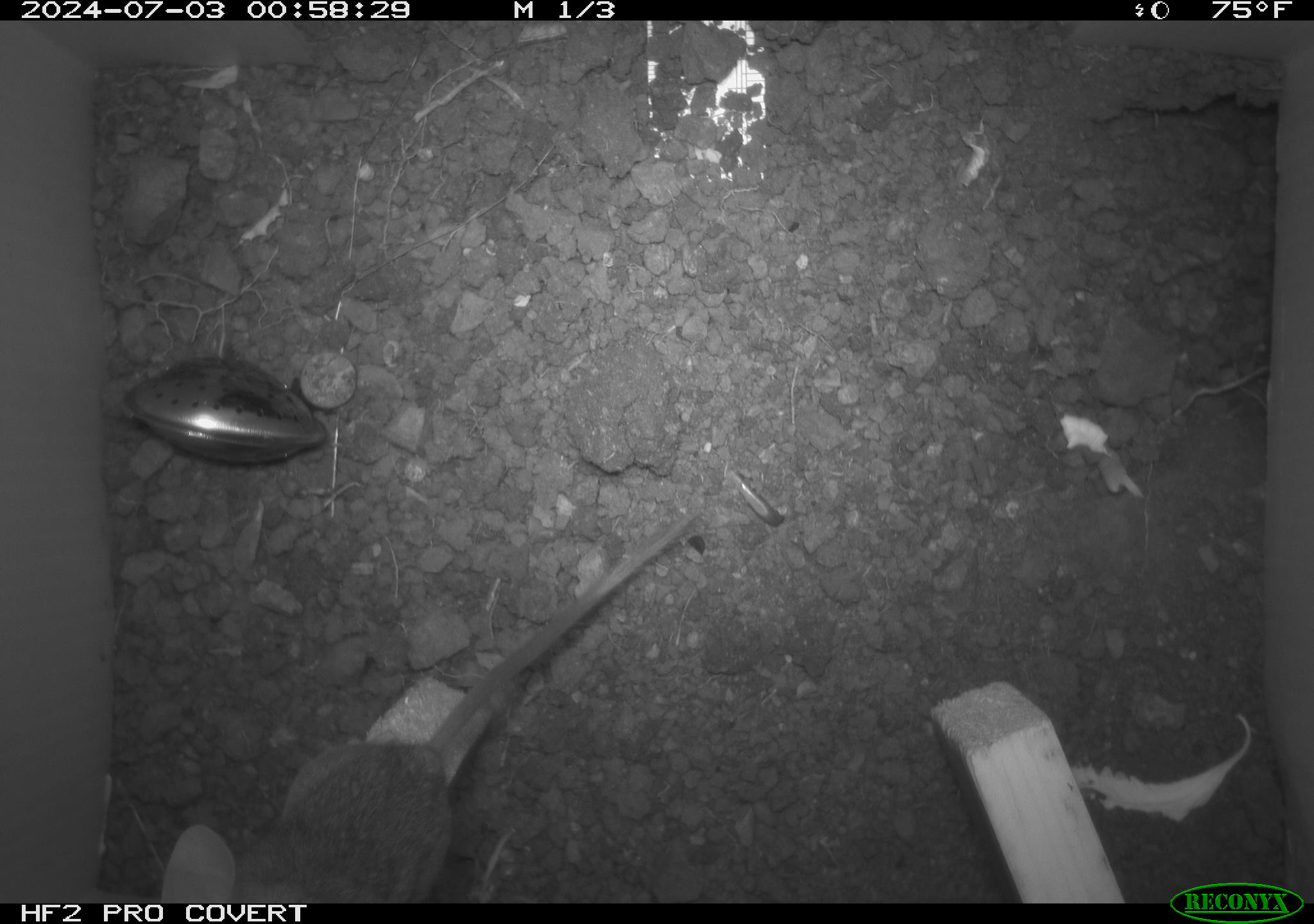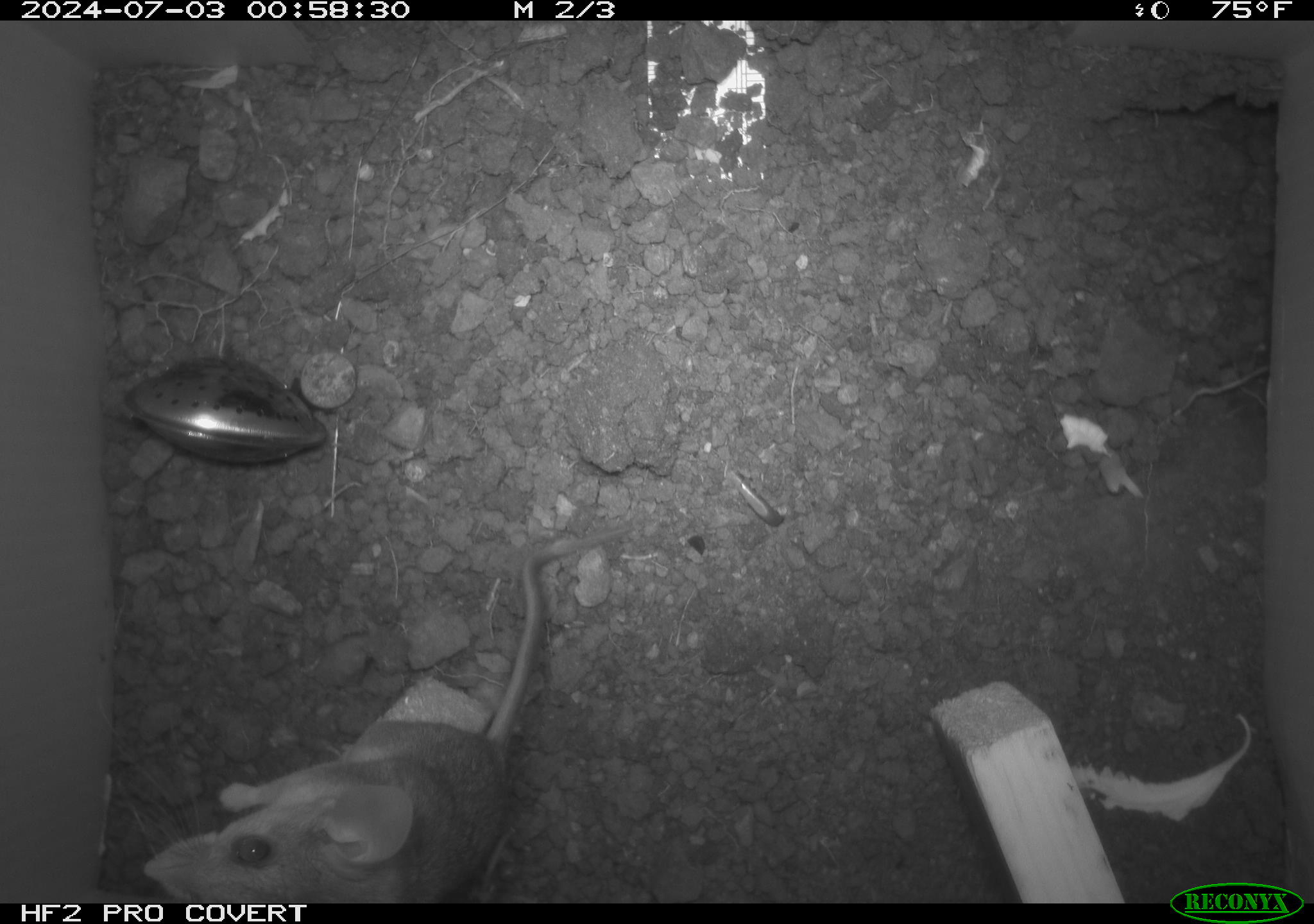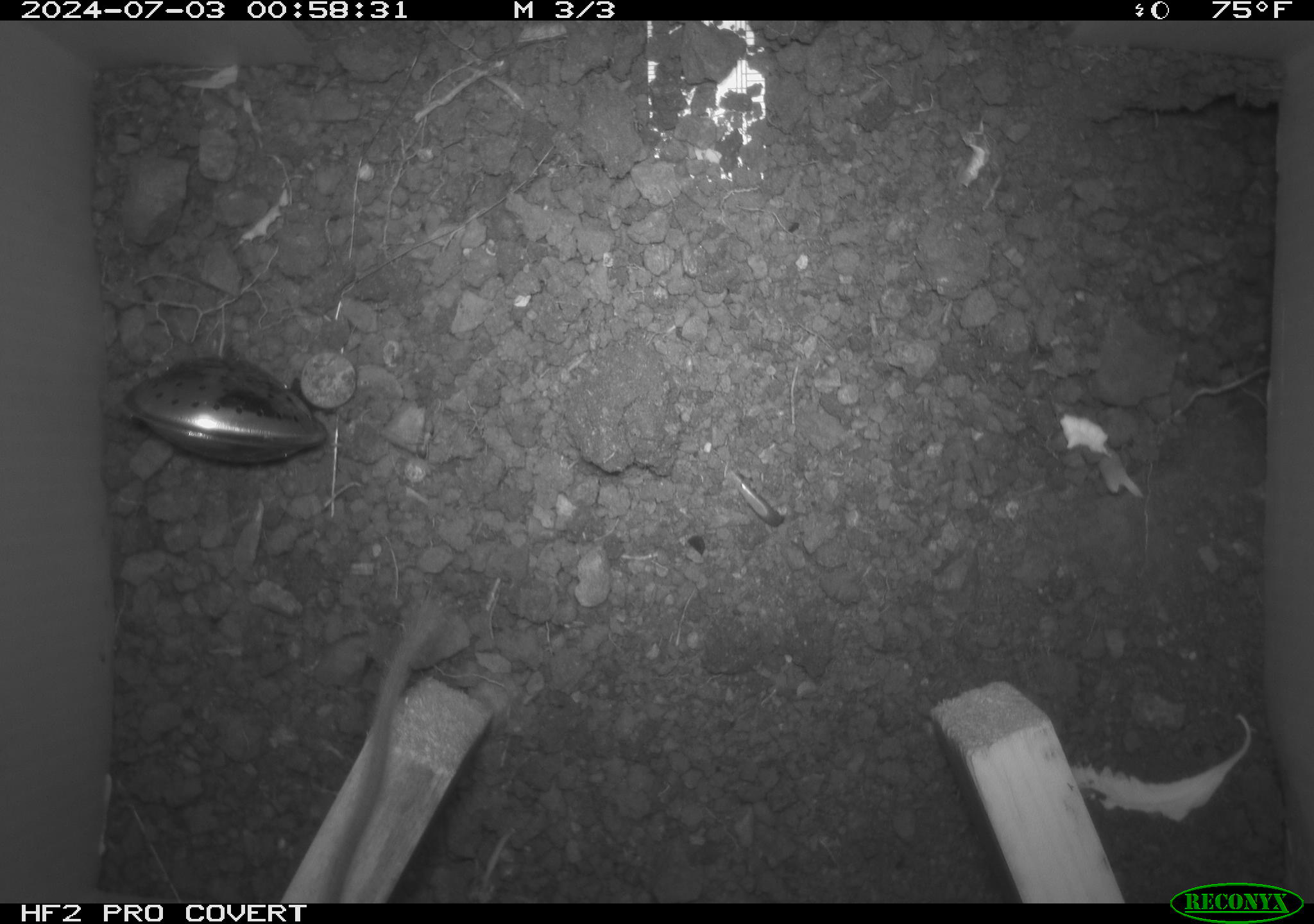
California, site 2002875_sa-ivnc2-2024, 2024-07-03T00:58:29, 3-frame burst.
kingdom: Animalia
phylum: Chordata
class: Mammalia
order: Rodentia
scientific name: Rodentia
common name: rodent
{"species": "rodent (Rodentia)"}